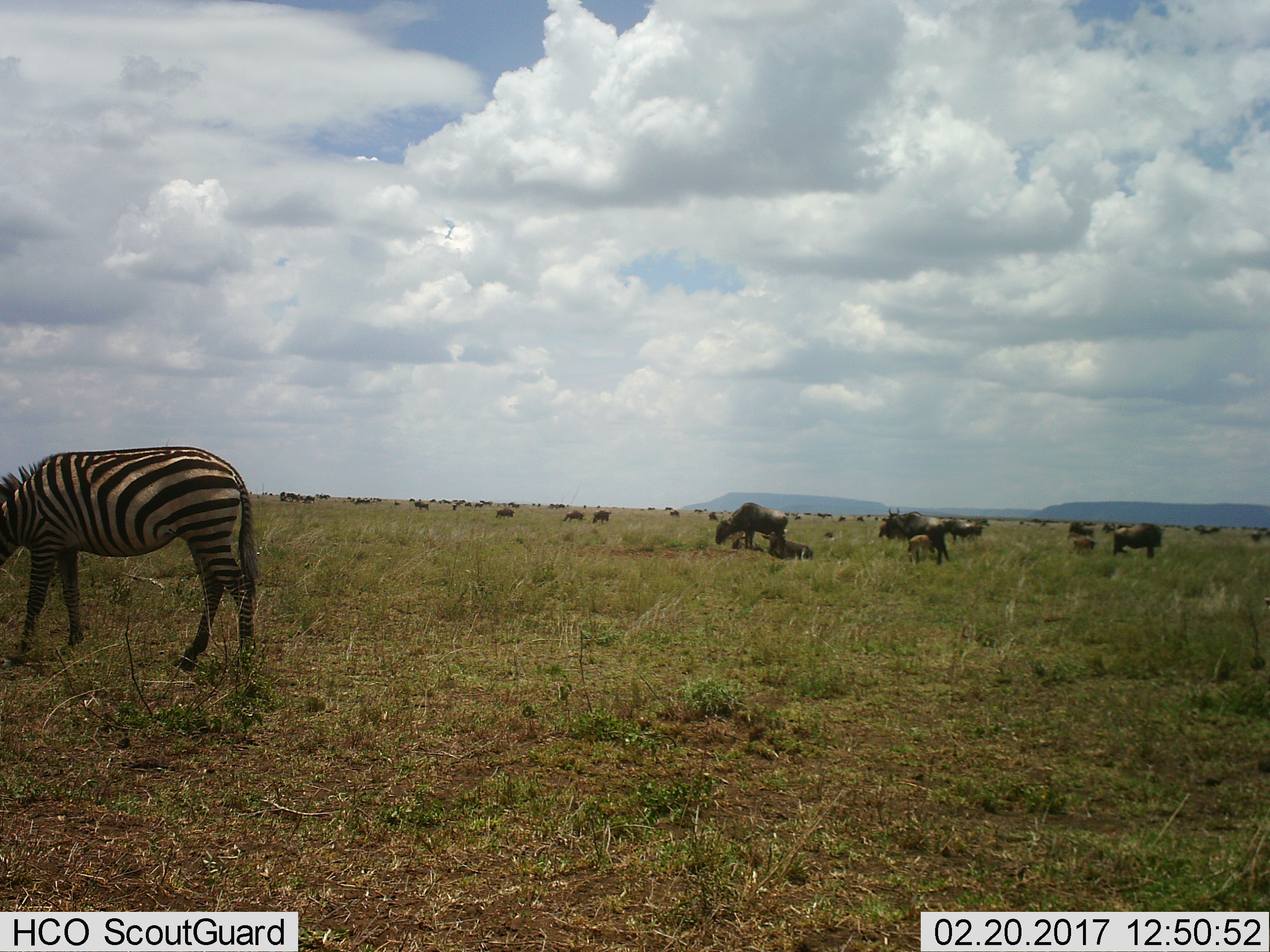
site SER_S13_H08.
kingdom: Animalia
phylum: Chordata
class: Mammalia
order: Artiodactyla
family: Bovidae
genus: Connochaetes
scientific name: Connochaetes taurinus taurinus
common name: blue wildebeest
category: wildebeestblue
Wildebeestblue (blue wildebeest) (Connochaetes taurinus taurinus), count 11-50. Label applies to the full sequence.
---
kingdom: Animalia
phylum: Chordata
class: Mammalia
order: Perissodactyla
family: Equidae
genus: Equus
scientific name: Equus quagga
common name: plains zebra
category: zebraplains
Zebraplains (plains zebra) (Equus quagga), count 1. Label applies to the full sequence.